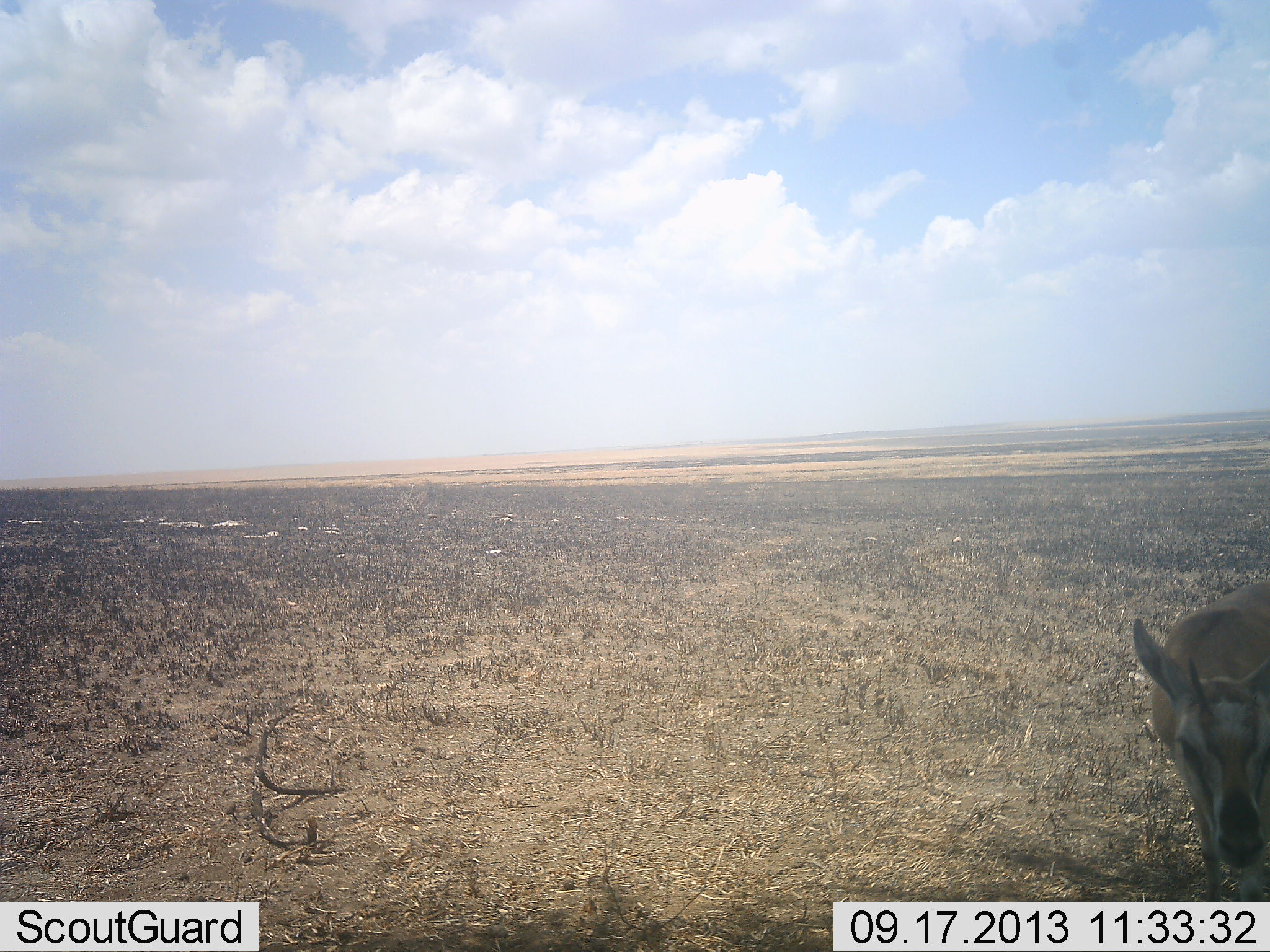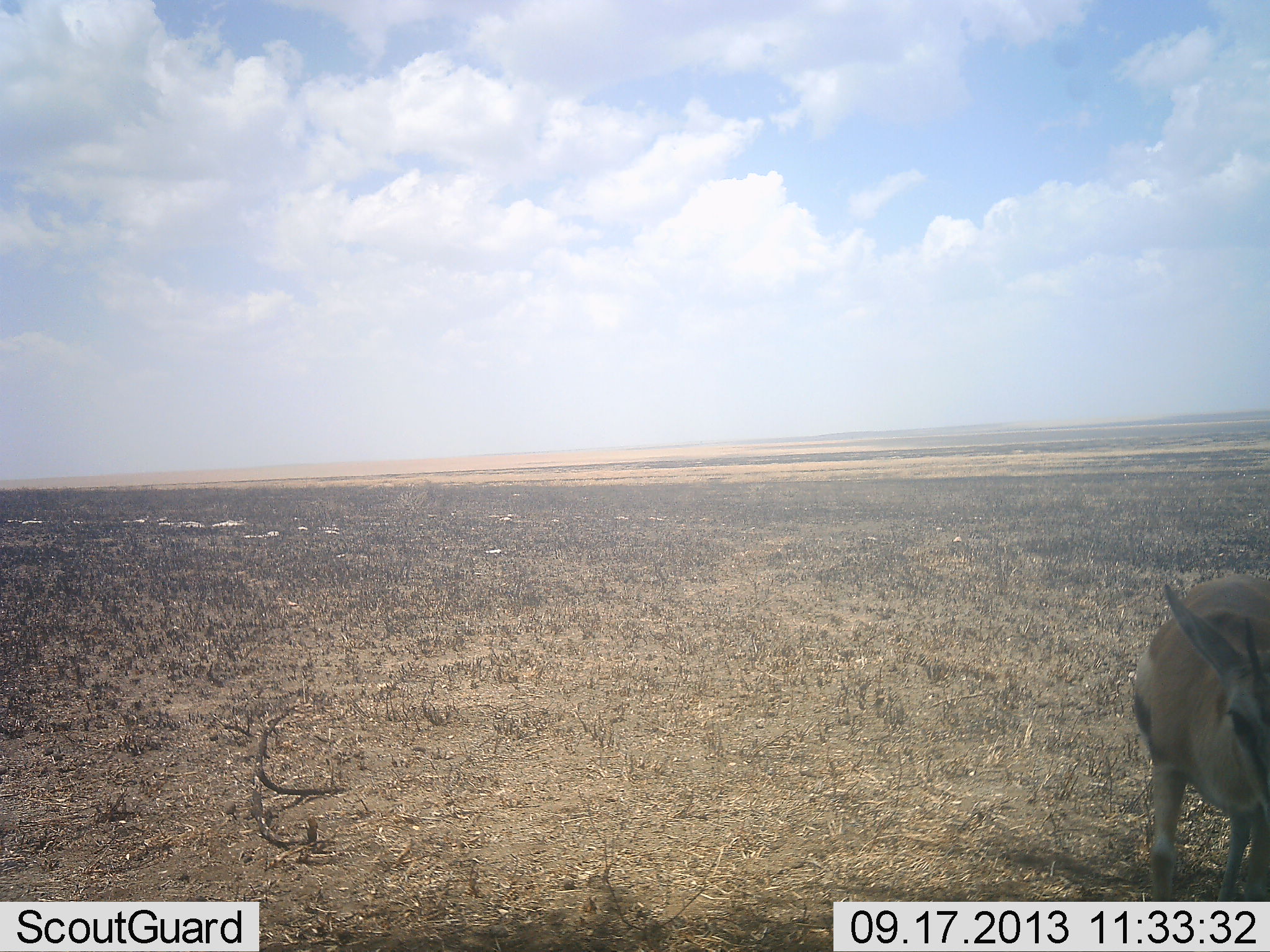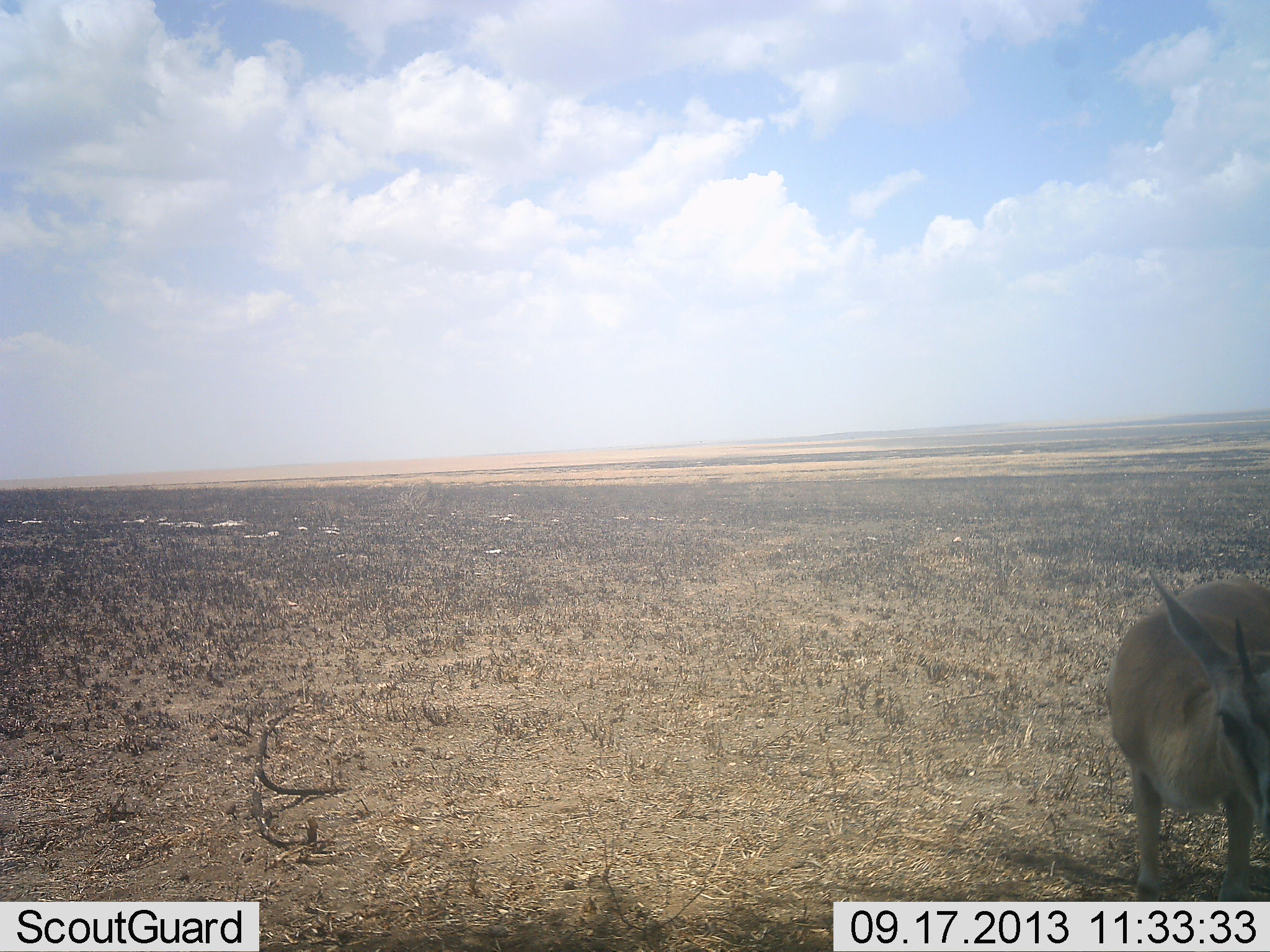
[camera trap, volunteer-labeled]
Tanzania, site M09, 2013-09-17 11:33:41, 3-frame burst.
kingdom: Animalia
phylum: Chordata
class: Mammalia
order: Artiodactyla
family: Bovidae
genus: Eudorcas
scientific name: Eudorcas thomsonii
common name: thomson's gazelle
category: gazellethomsons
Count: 1.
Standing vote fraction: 58%.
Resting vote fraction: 0%.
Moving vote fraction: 42%.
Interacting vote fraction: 0%.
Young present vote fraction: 0%.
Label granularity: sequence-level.